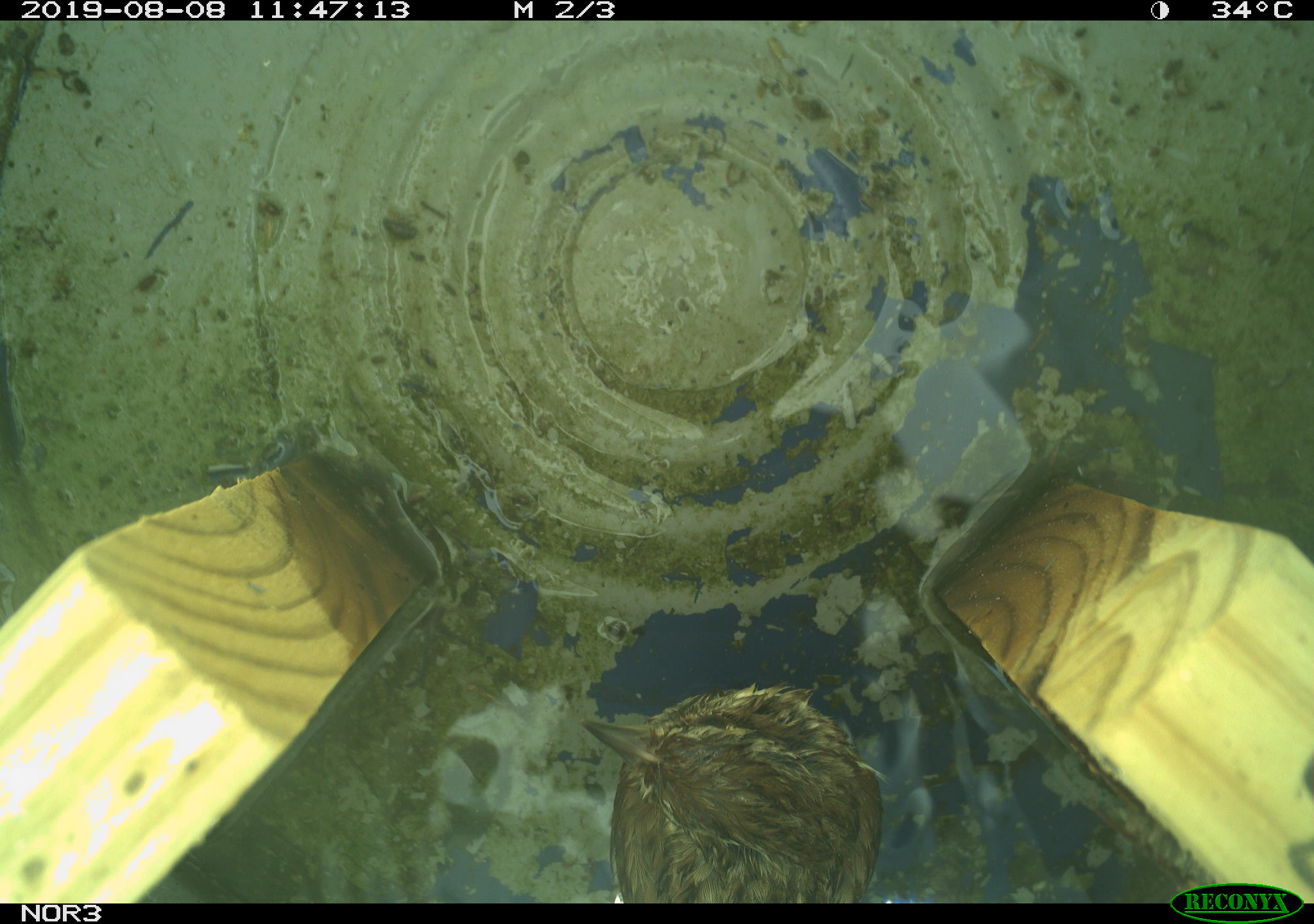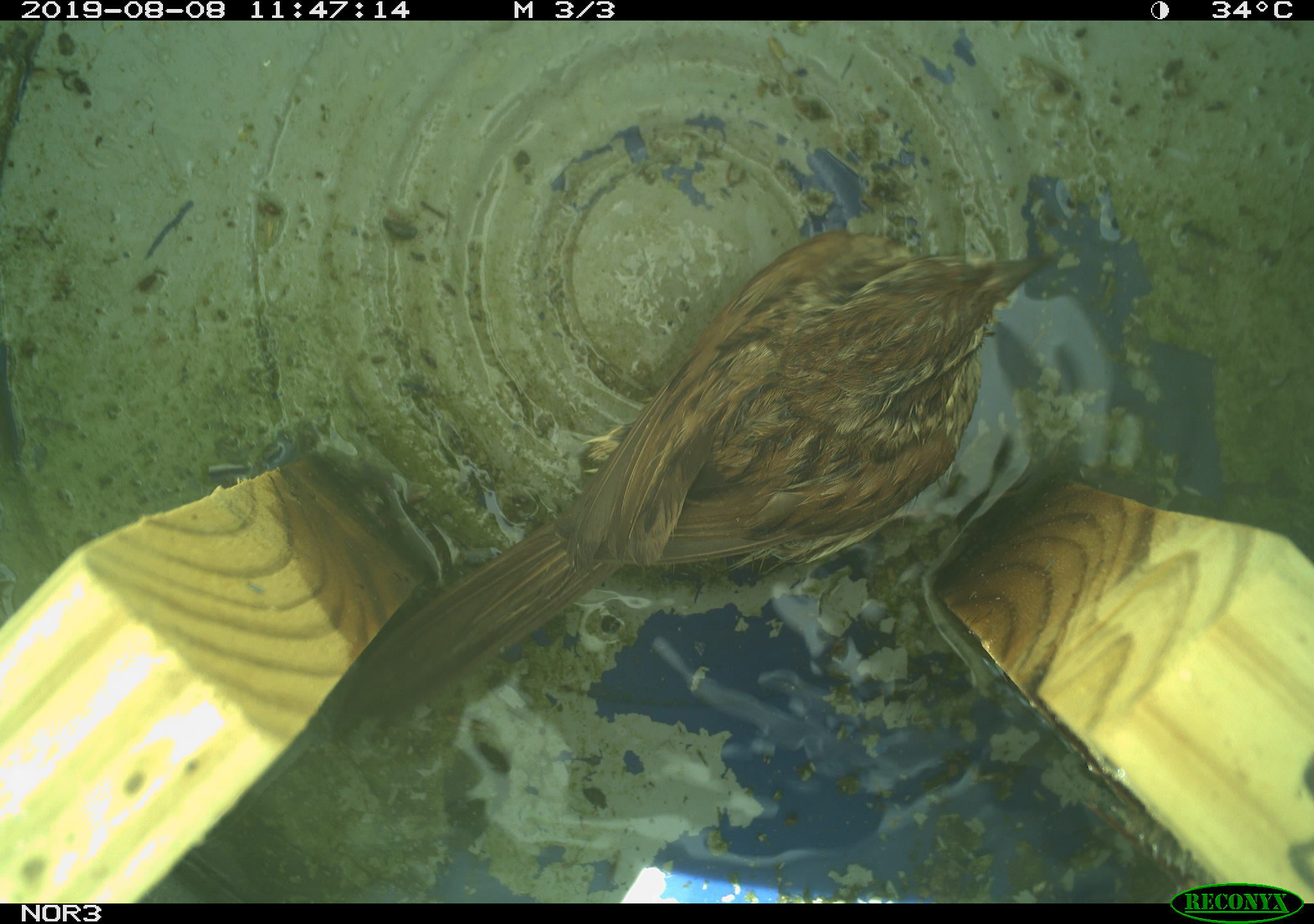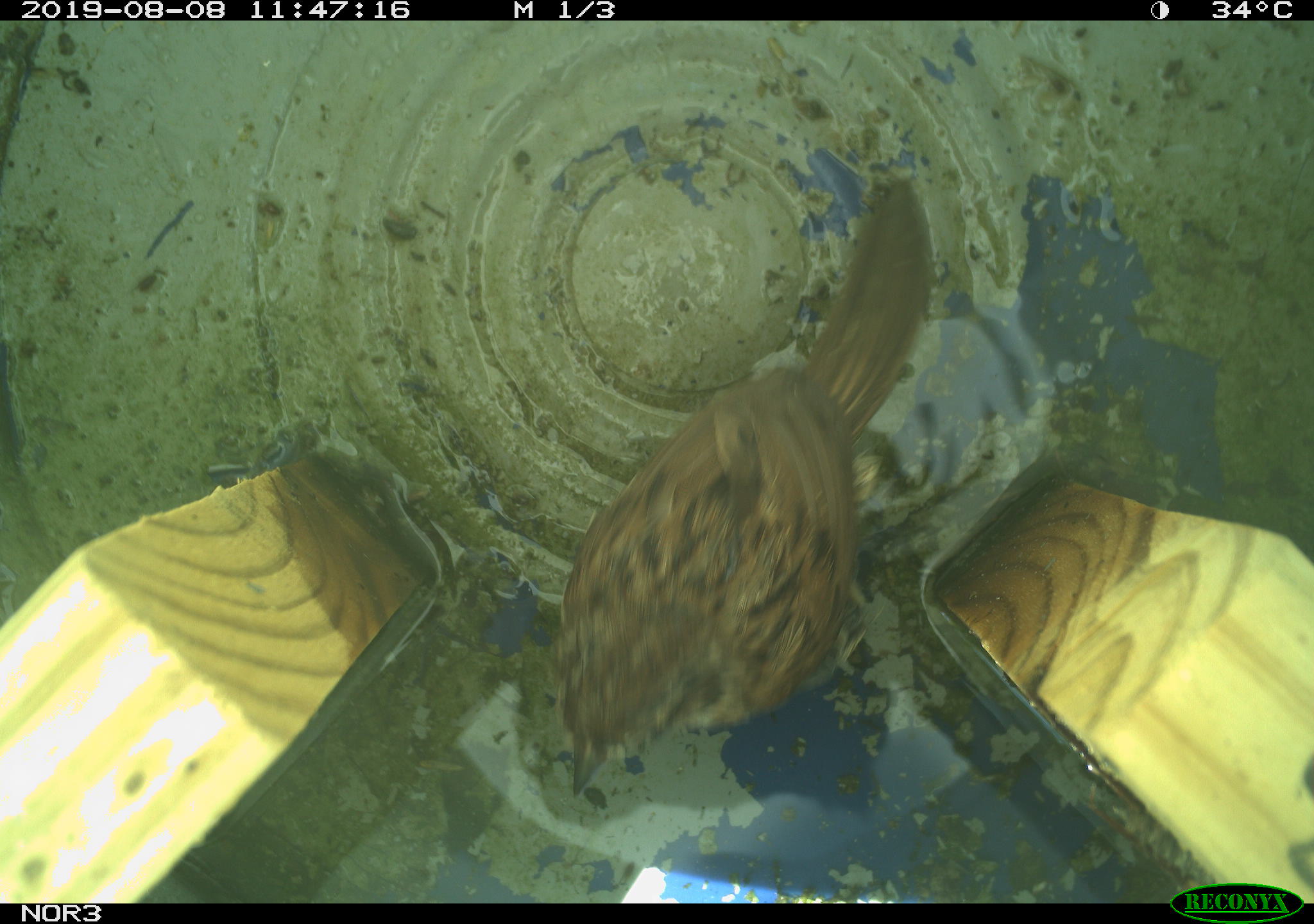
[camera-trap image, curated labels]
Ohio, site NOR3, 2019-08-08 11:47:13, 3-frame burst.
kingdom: Animalia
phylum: Chordata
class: Aves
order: Passeriformes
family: Passerellidae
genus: Melospiza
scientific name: Melospiza melodia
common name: song sparrow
Song sparrow (Melospiza melodia).